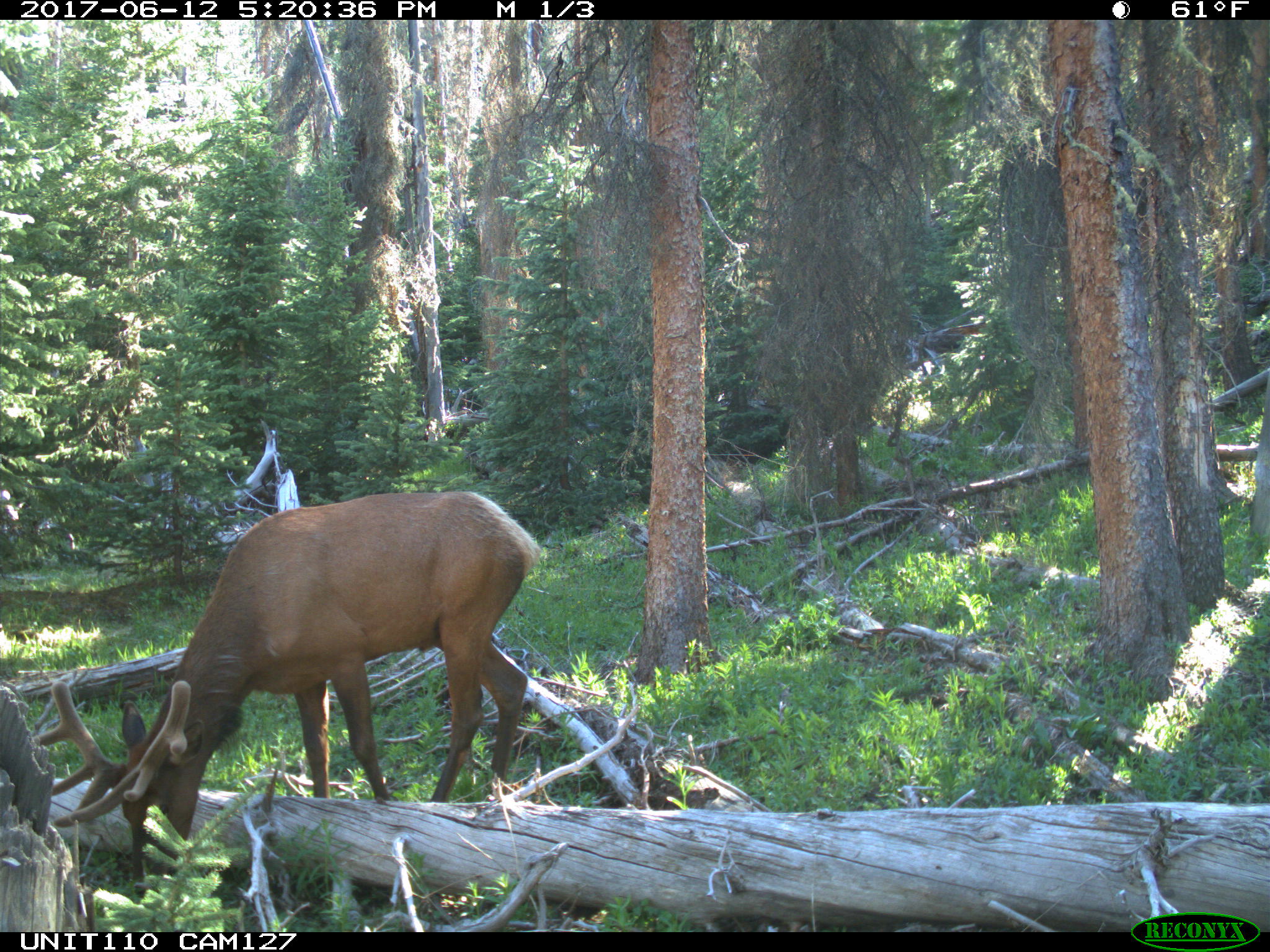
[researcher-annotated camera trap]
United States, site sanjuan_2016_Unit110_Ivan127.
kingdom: Animalia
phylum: Chordata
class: Mammalia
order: Artiodactyla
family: Cervidae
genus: Cervus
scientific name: Cervus elaphus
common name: red deer